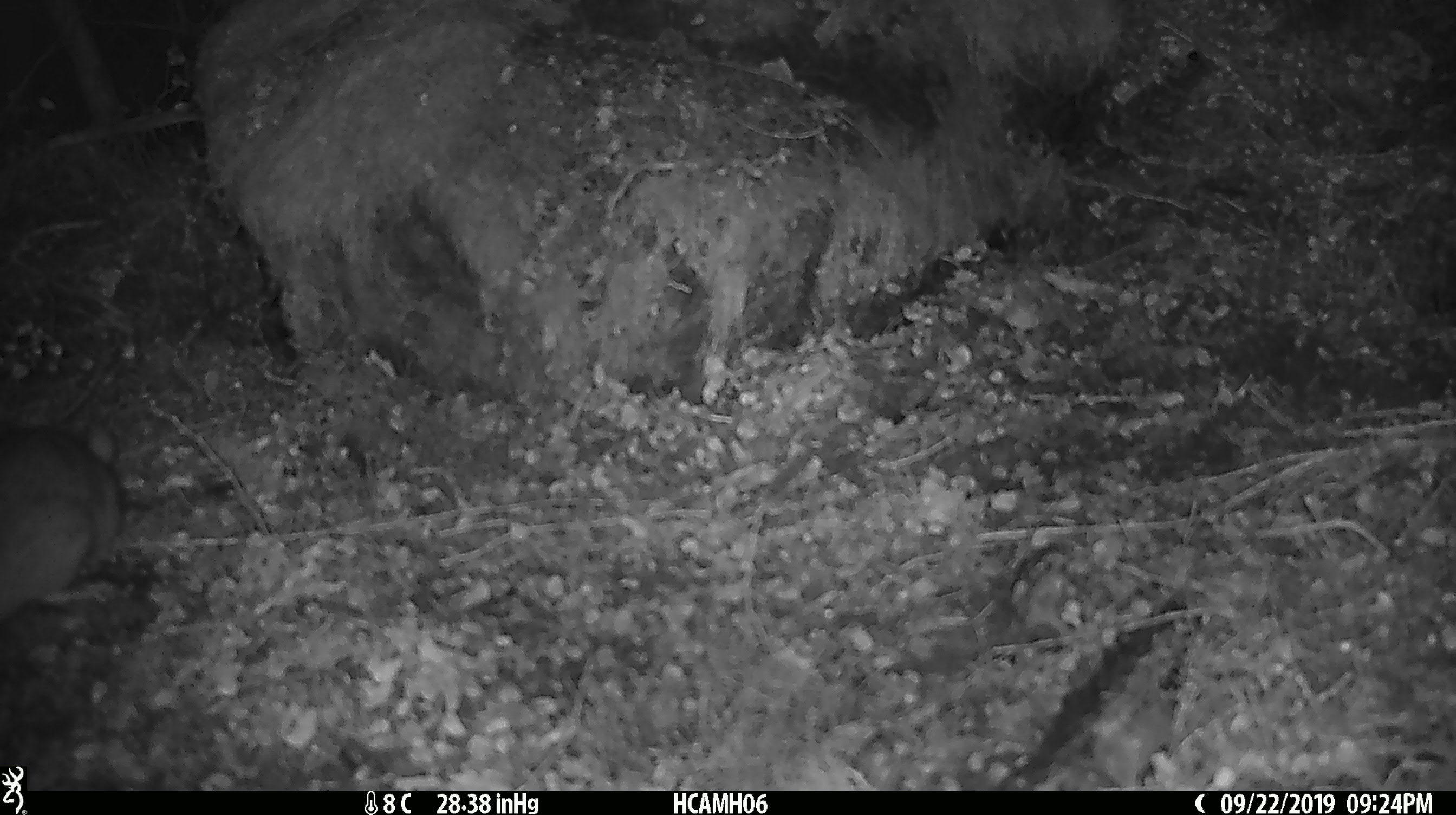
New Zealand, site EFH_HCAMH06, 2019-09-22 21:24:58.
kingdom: Animalia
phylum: Chordata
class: Mammalia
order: Rodentia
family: Muridae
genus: Mus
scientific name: Mus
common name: mouse